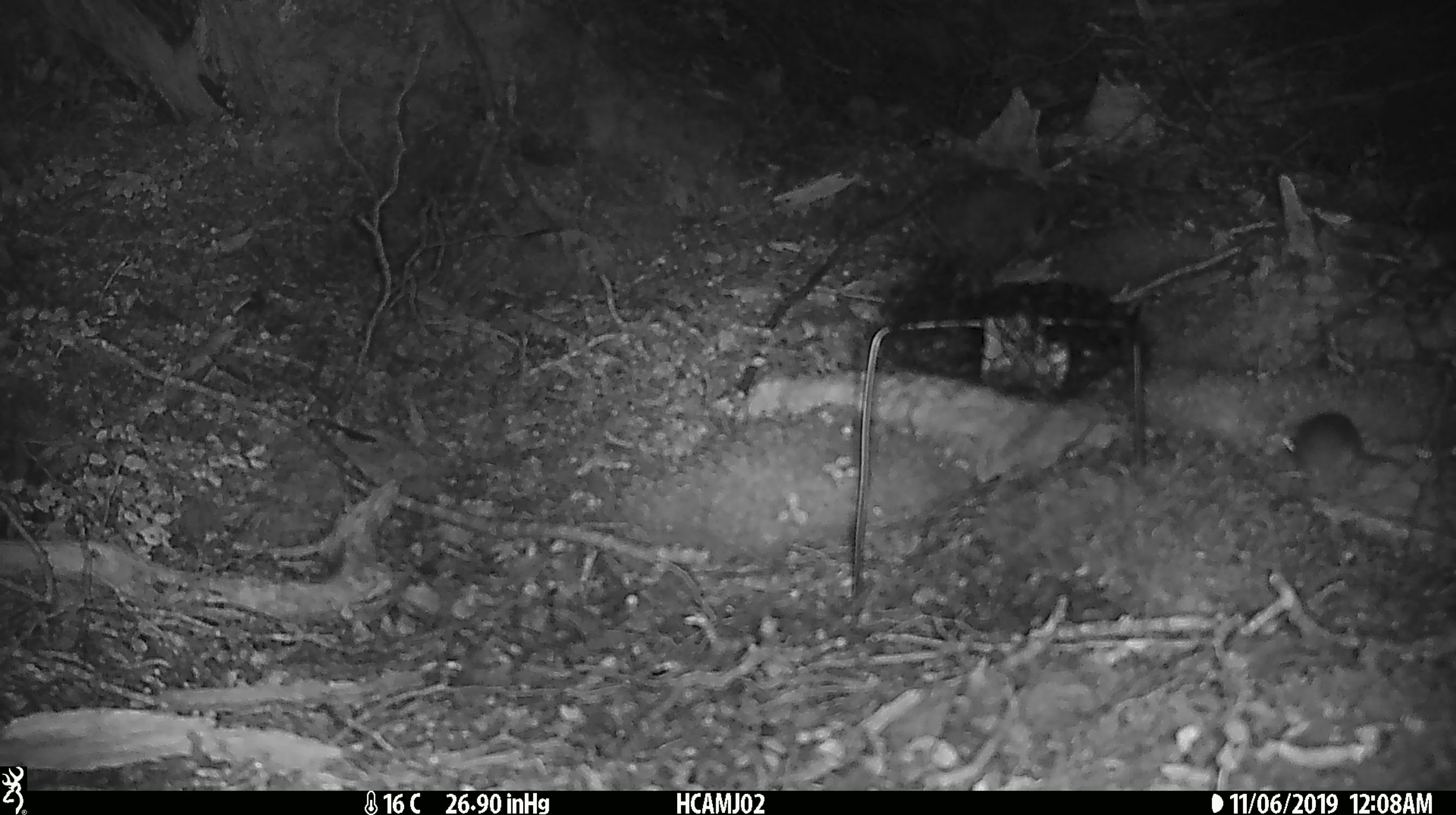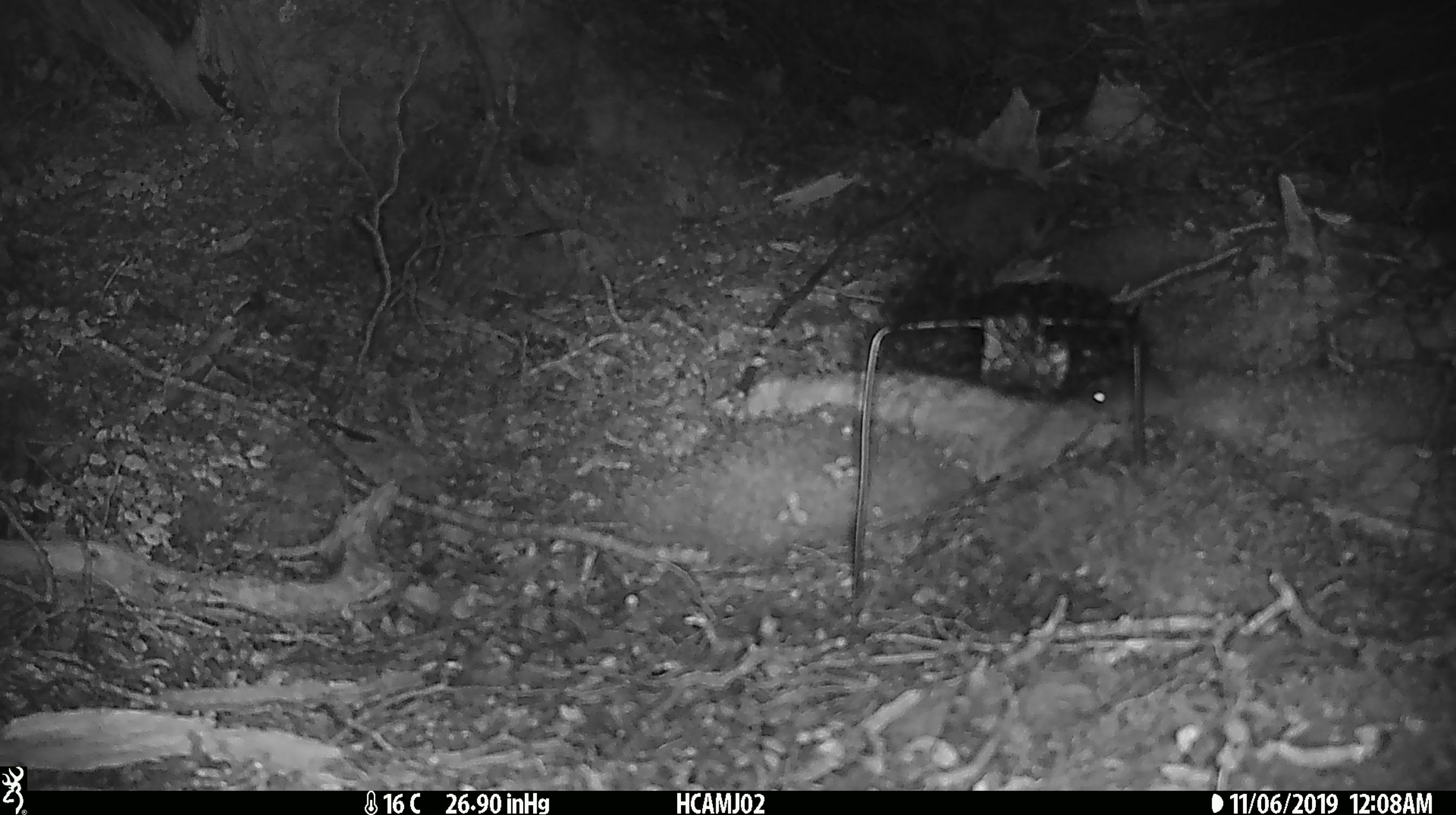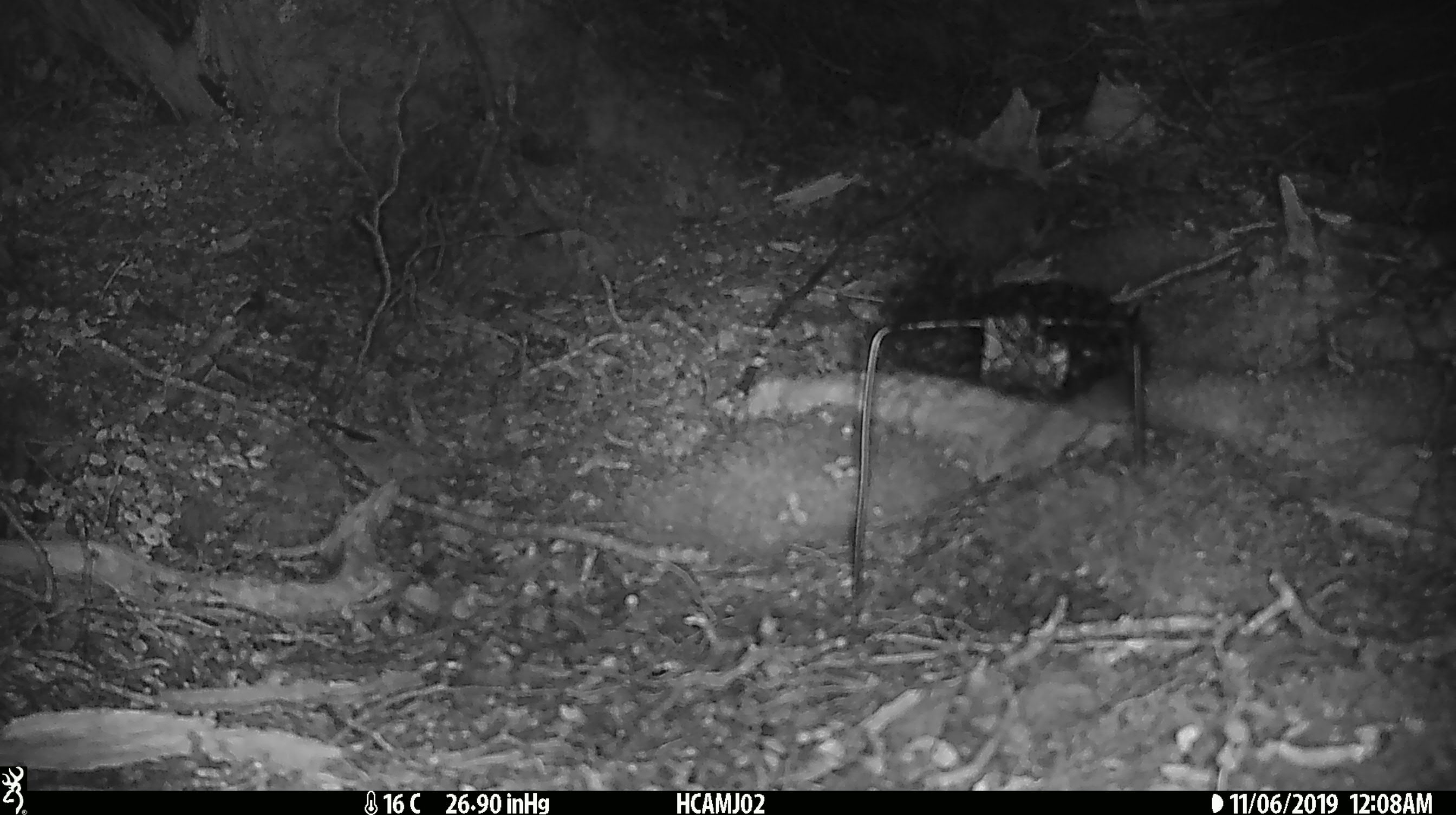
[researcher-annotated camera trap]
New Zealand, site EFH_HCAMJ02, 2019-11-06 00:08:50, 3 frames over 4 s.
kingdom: Animalia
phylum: Chordata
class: Mammalia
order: Rodentia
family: Muridae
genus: Mus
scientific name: Mus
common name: mouse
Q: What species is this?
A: Mouse (Mus).